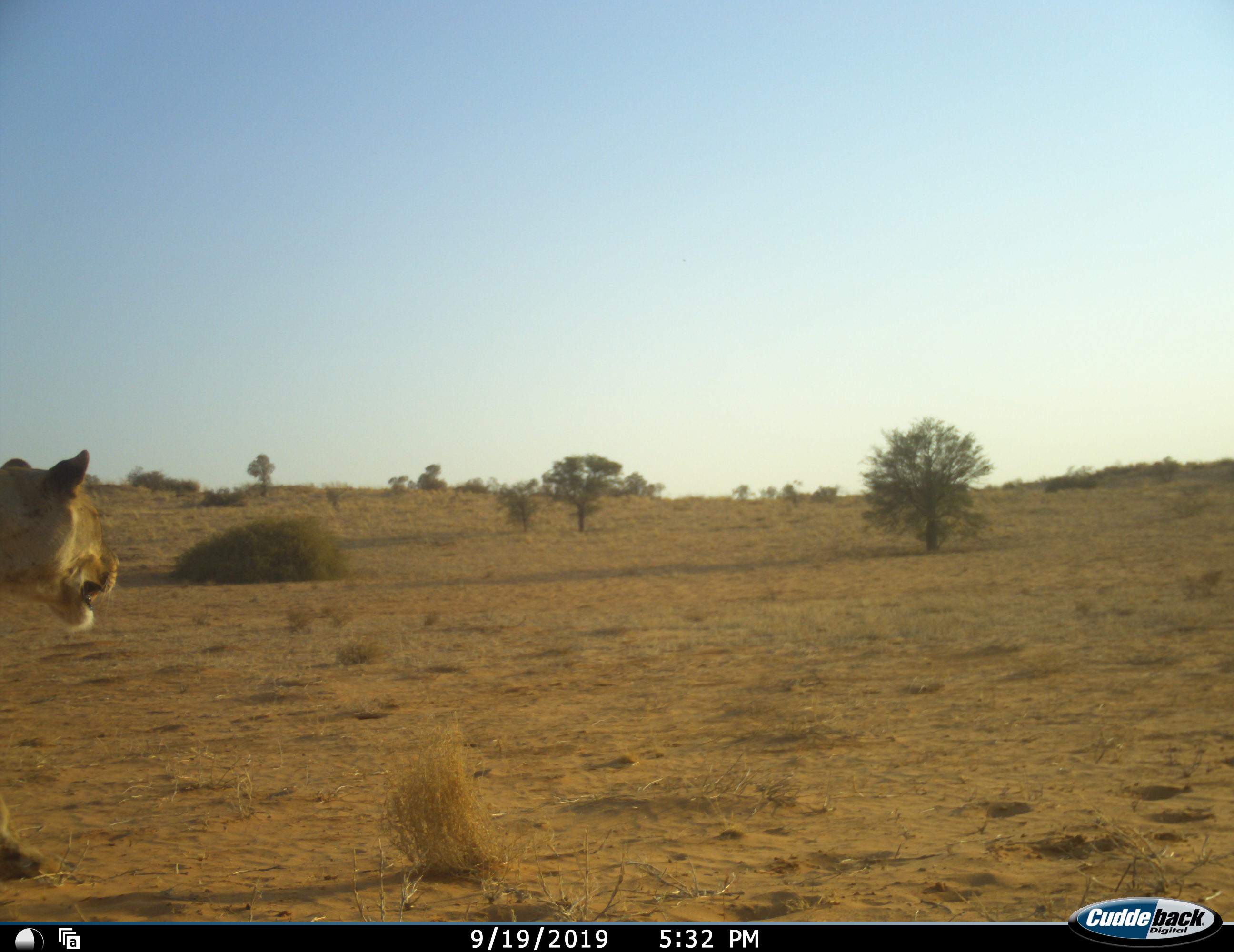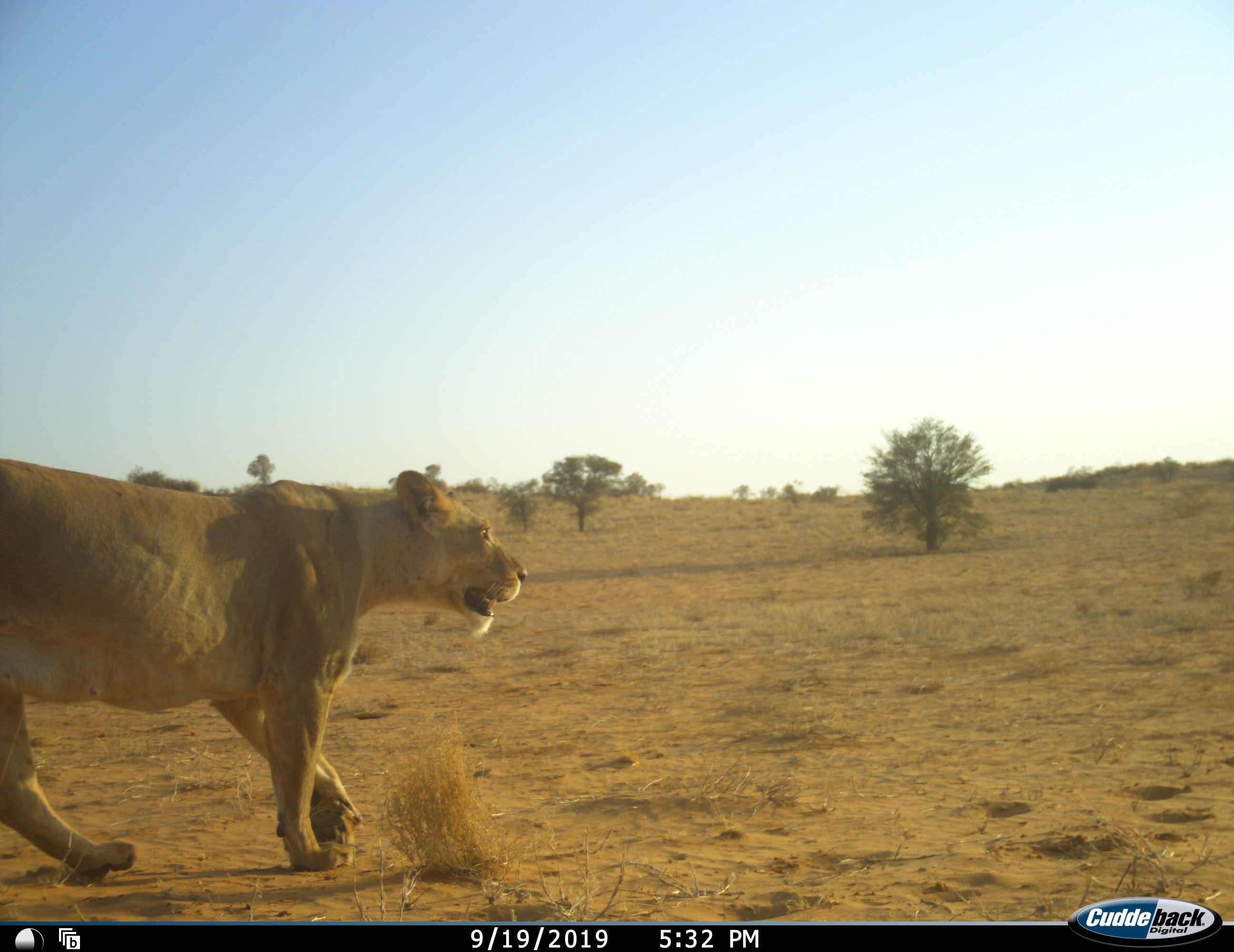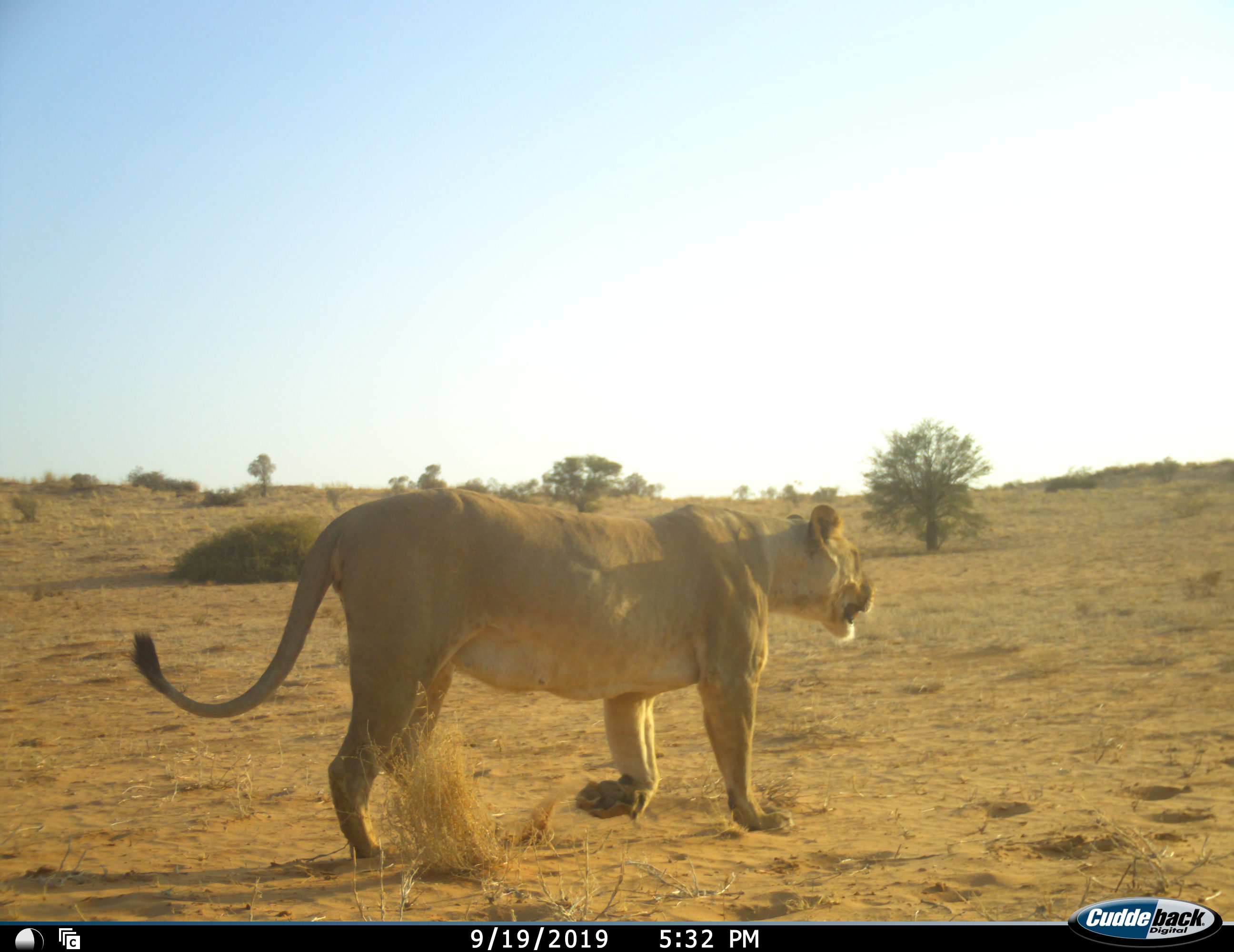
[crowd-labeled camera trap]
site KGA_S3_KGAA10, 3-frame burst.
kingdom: Animalia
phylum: Chordata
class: Mammalia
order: Carnivora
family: Felidae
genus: Panthera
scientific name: Panthera leo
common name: lion female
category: lionfemale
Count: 1.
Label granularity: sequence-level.